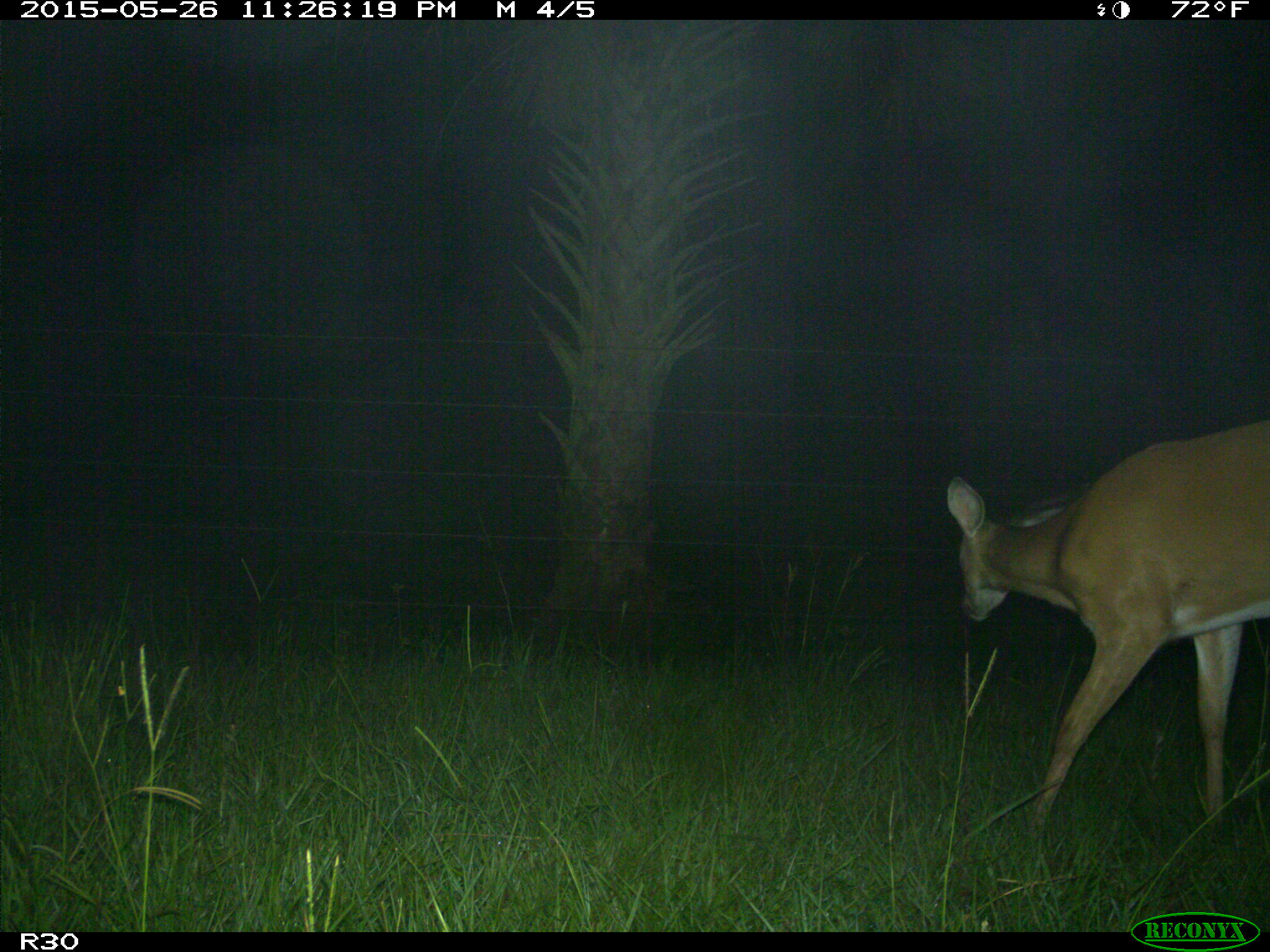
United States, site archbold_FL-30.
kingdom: Animalia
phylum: Chordata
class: Mammalia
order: Artiodactyla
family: Cervidae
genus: Odocoileus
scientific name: Odocoileus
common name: deer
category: unidentified deer